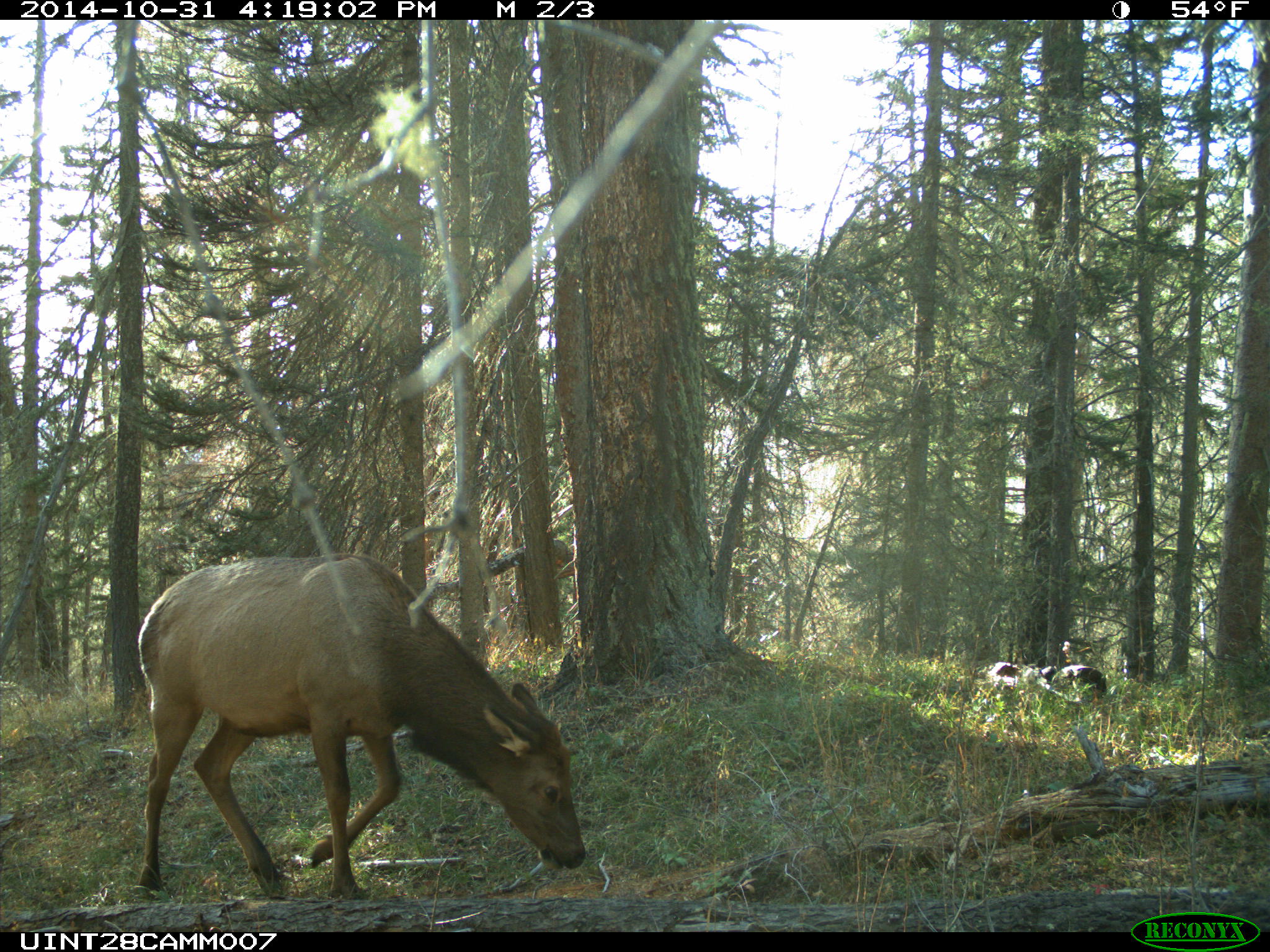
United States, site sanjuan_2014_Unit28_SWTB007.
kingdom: Animalia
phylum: Chordata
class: Mammalia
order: Artiodactyla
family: Cervidae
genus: Cervus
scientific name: Cervus elaphus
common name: red deer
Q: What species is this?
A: Cervus elaphus (red deer).